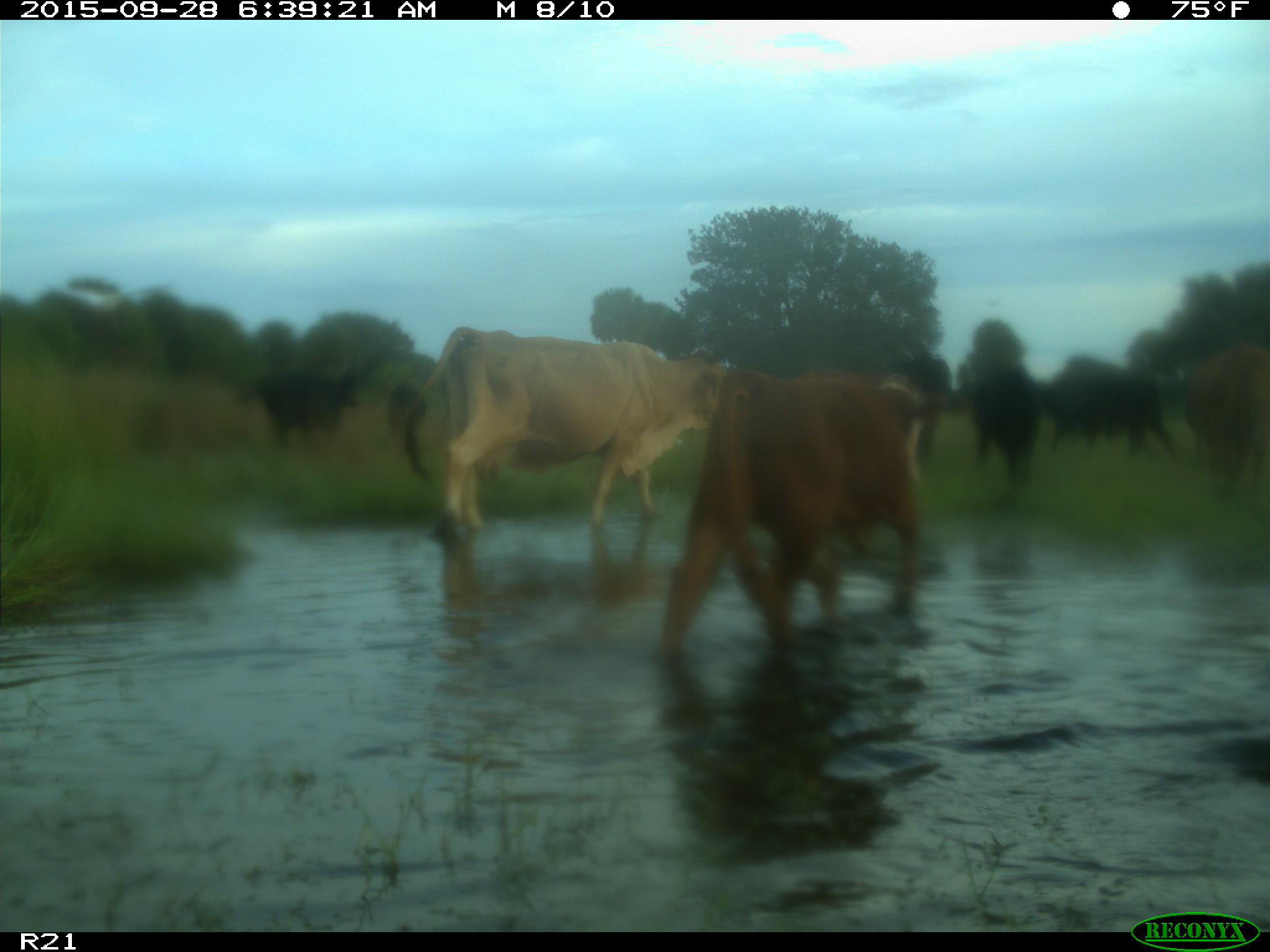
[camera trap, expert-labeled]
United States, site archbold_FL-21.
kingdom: Animalia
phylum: Chordata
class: Mammalia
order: Artiodactyla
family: Bovidae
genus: Bos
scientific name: Bos taurus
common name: domestic cow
Bos taurus (domestic cow).